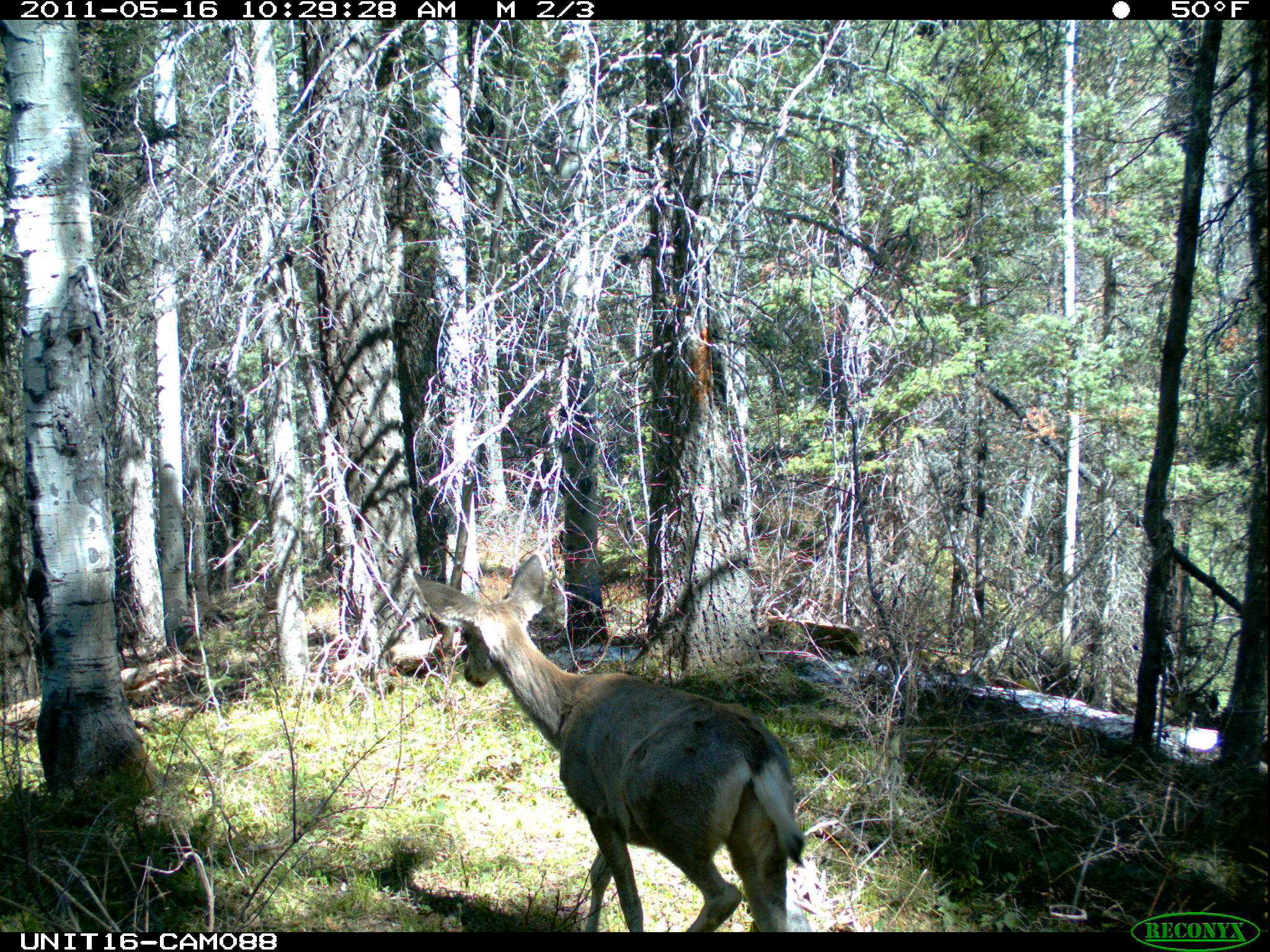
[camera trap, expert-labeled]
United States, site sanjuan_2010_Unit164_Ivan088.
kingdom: Animalia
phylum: Chordata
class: Mammalia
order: Artiodactyla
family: Cervidae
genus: Odocoileus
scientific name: Odocoileus hemionus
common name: mule deer